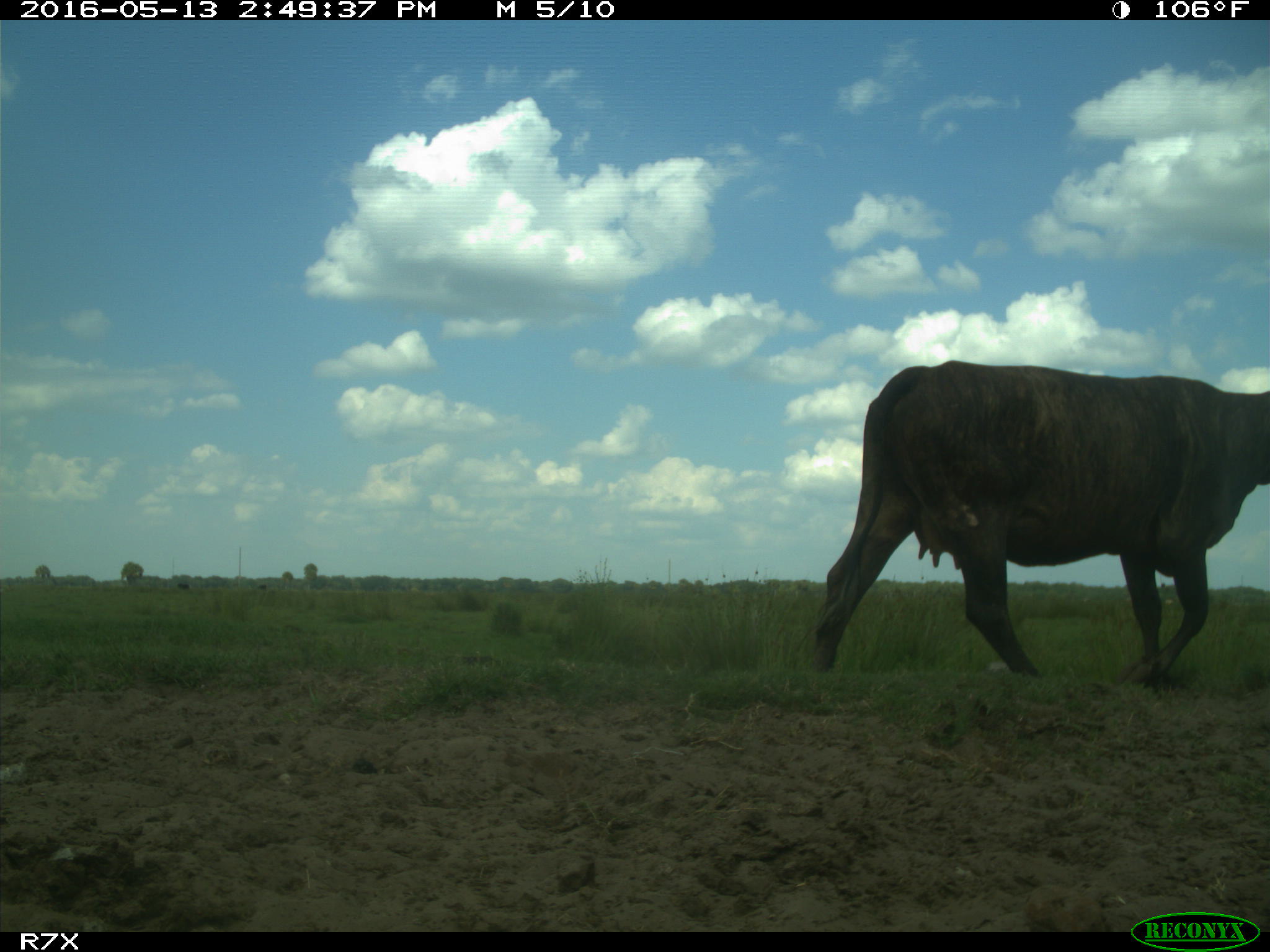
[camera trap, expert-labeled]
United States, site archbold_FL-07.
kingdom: Animalia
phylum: Chordata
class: Mammalia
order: Artiodactyla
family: Bovidae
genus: Bos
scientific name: Bos taurus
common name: domestic cow